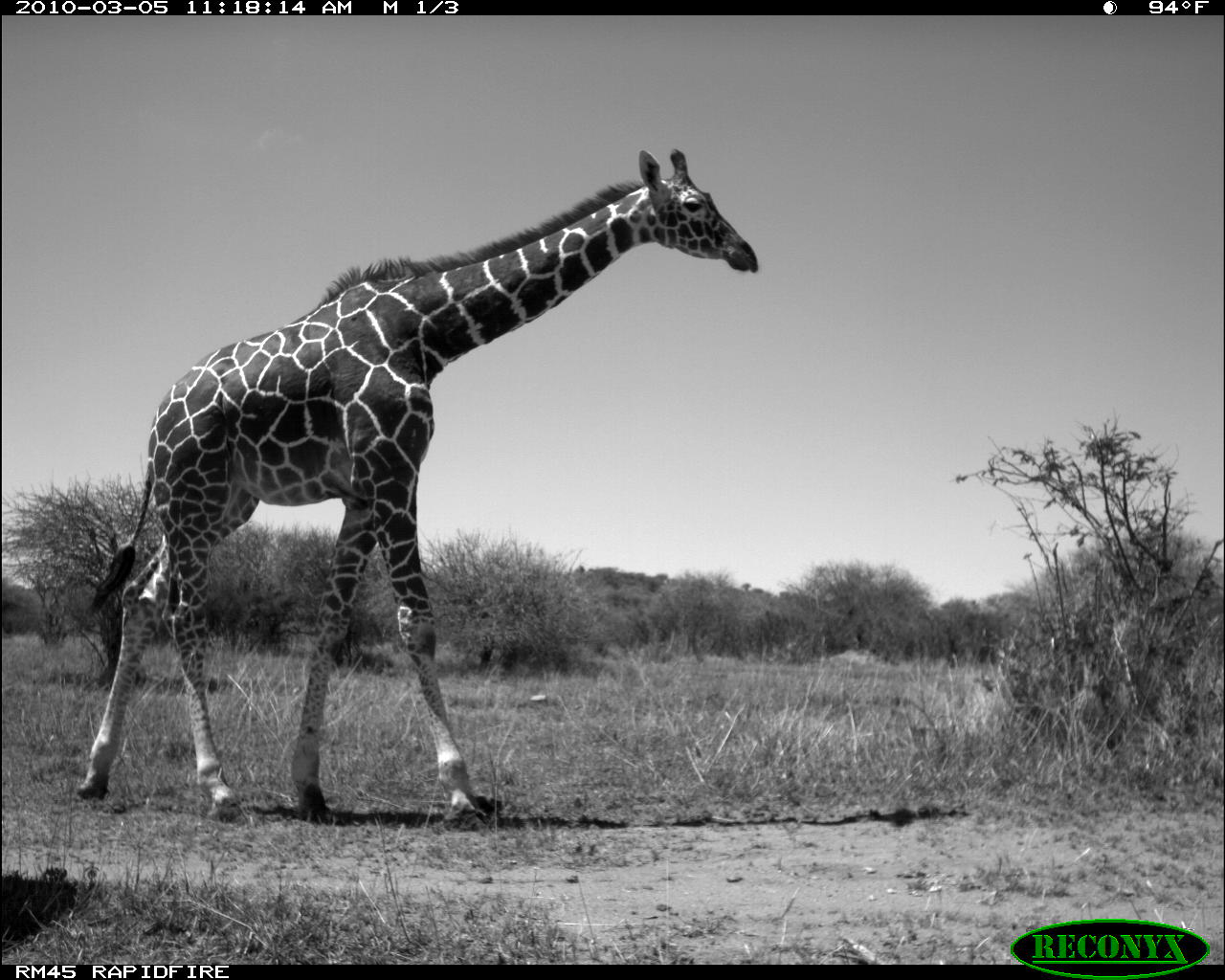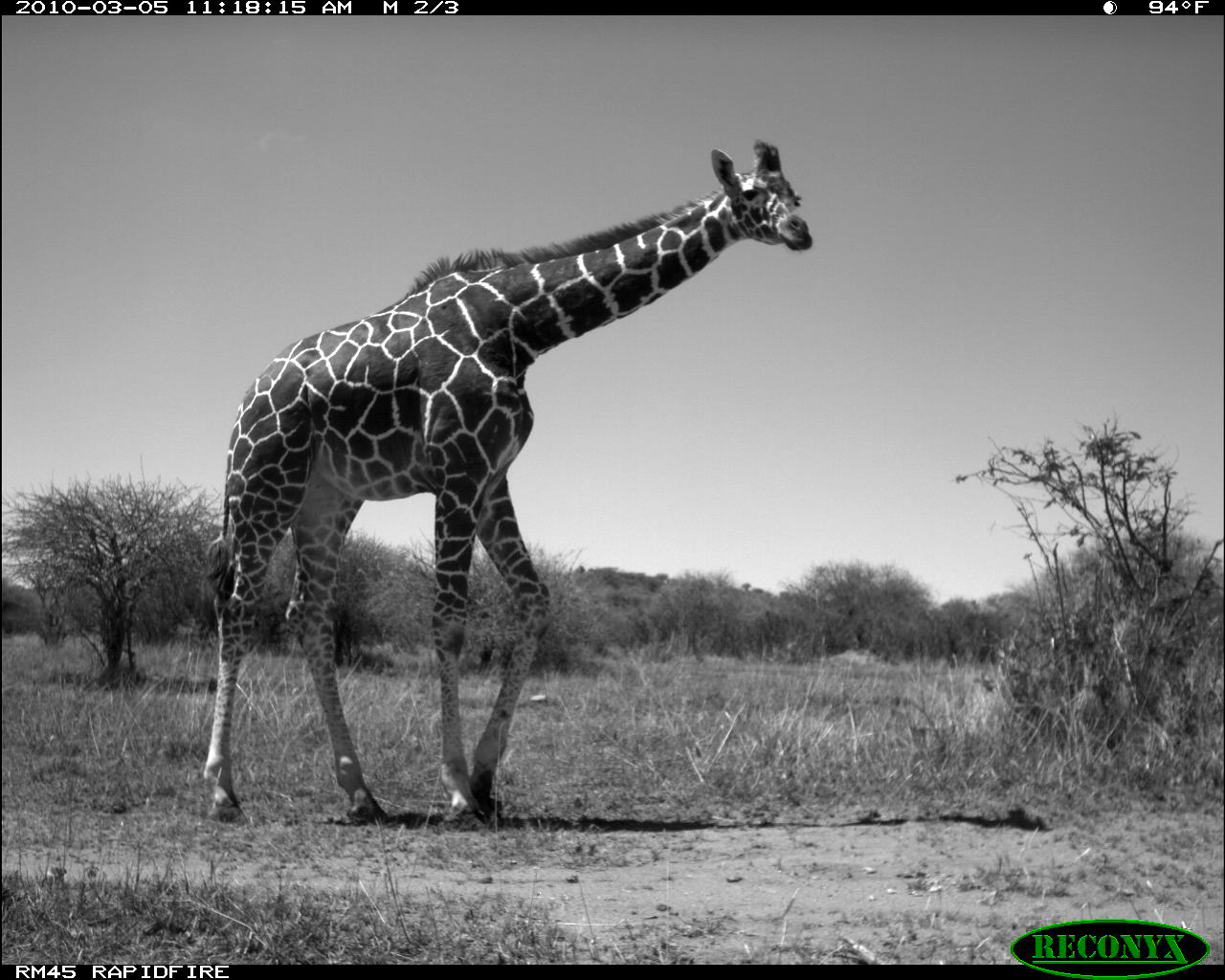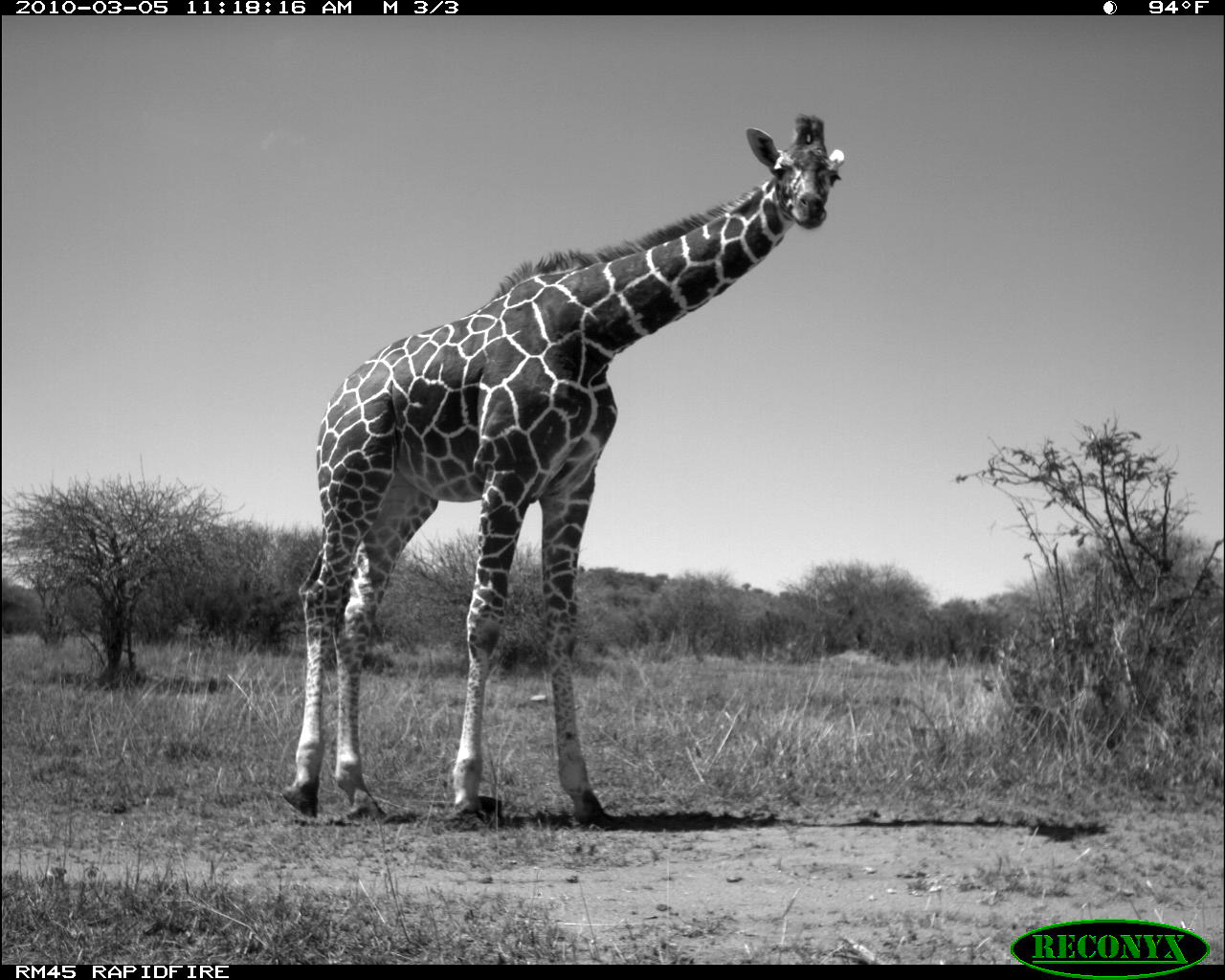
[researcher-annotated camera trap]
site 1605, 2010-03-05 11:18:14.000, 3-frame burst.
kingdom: Animalia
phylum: Chordata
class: Mammalia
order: Artiodactyla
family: Giraffidae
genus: Giraffa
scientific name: Giraffa camelopardalis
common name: giraffe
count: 1